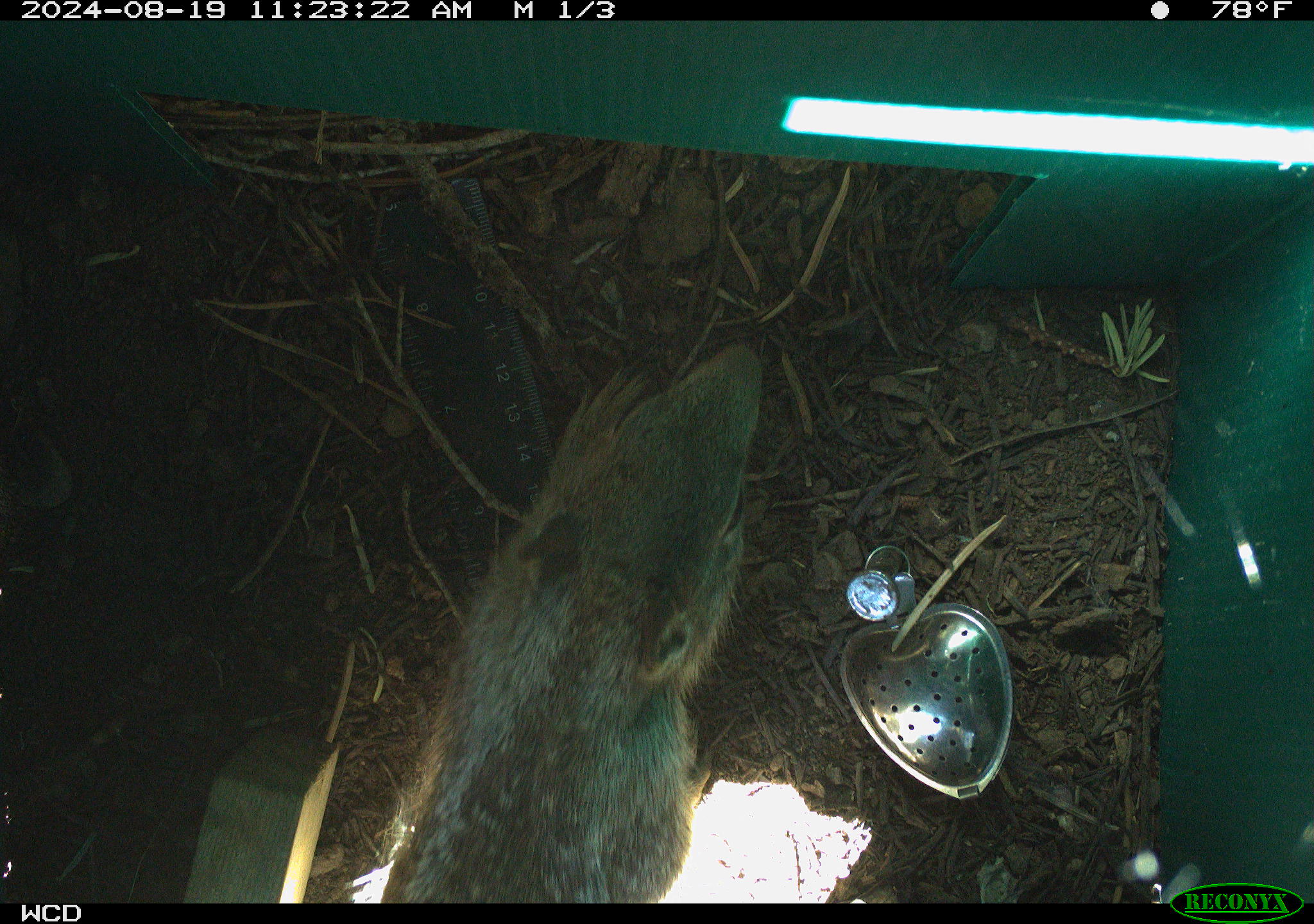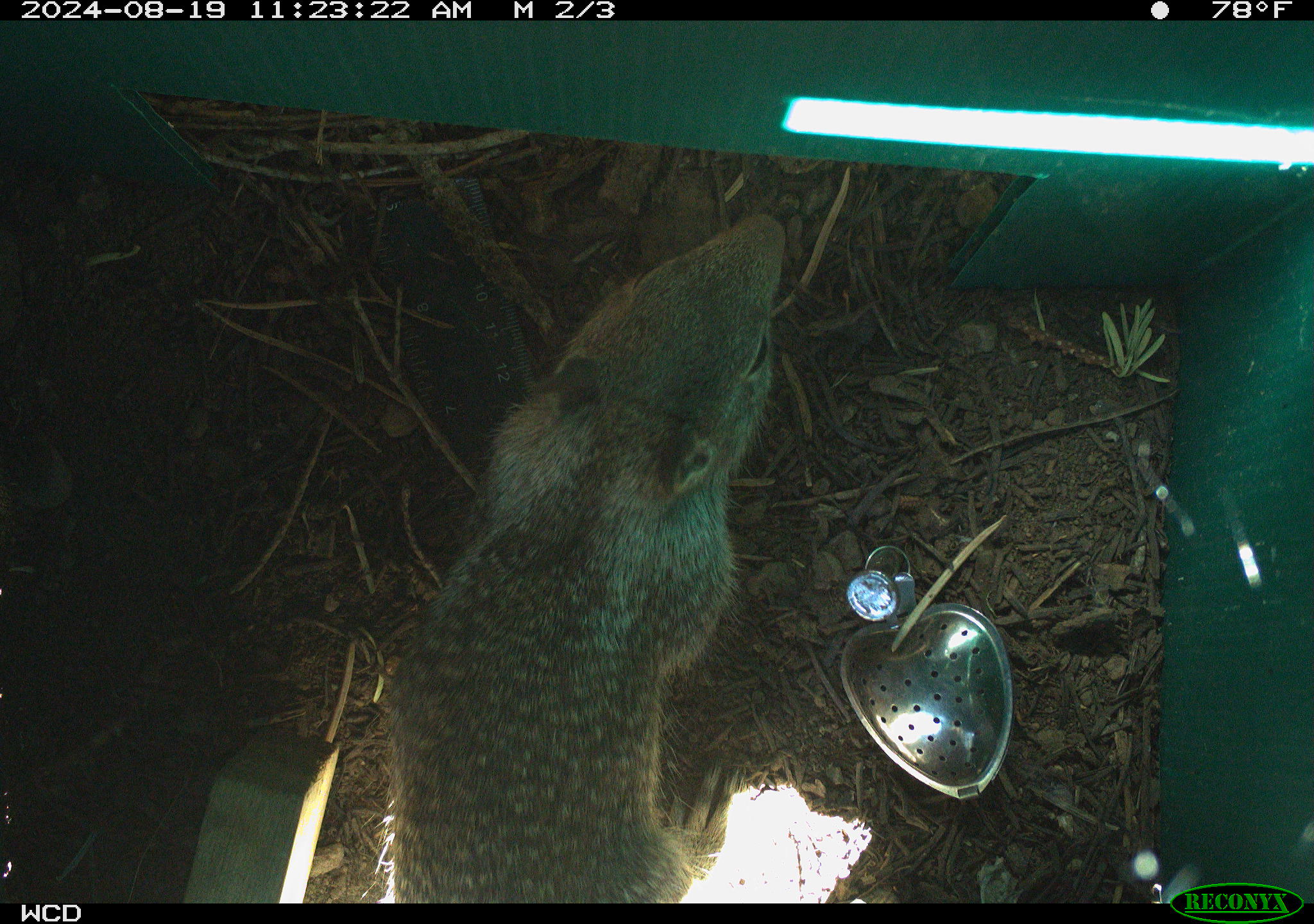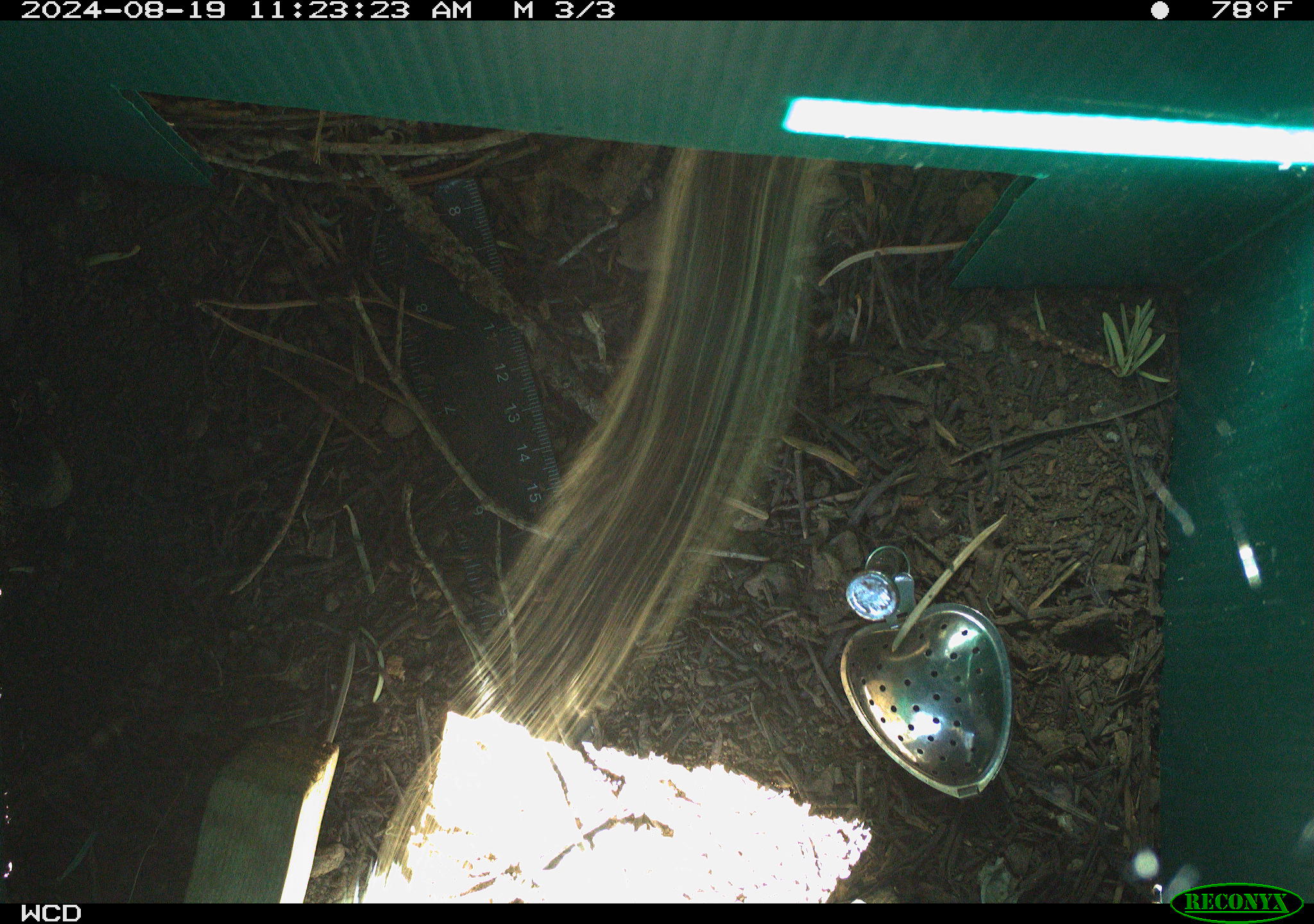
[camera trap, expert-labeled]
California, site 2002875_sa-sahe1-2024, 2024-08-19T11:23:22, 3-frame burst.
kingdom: Animalia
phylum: Chordata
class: Mammalia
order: Rodentia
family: Sciuridae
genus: Otospermophilus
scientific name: Otospermophilus beecheyi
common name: california ground squirrel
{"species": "california ground squirrel (Otospermophilus beecheyi)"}